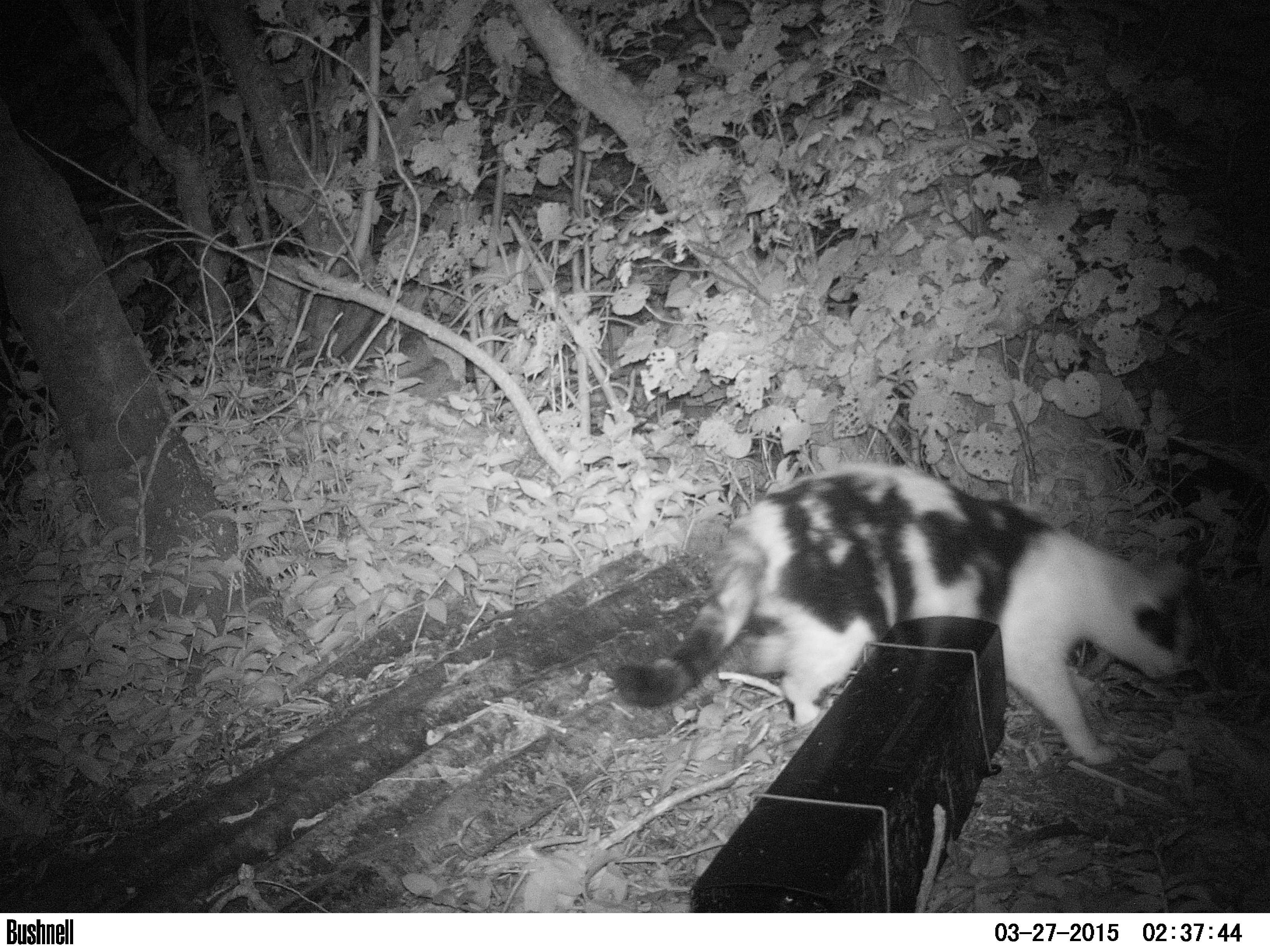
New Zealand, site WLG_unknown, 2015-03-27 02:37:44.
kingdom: Animalia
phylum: Chordata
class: Mammalia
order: Carnivora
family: Felidae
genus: Felis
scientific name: Felis catus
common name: domestic cat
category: cat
Cat (domestic cat) (Felis catus).